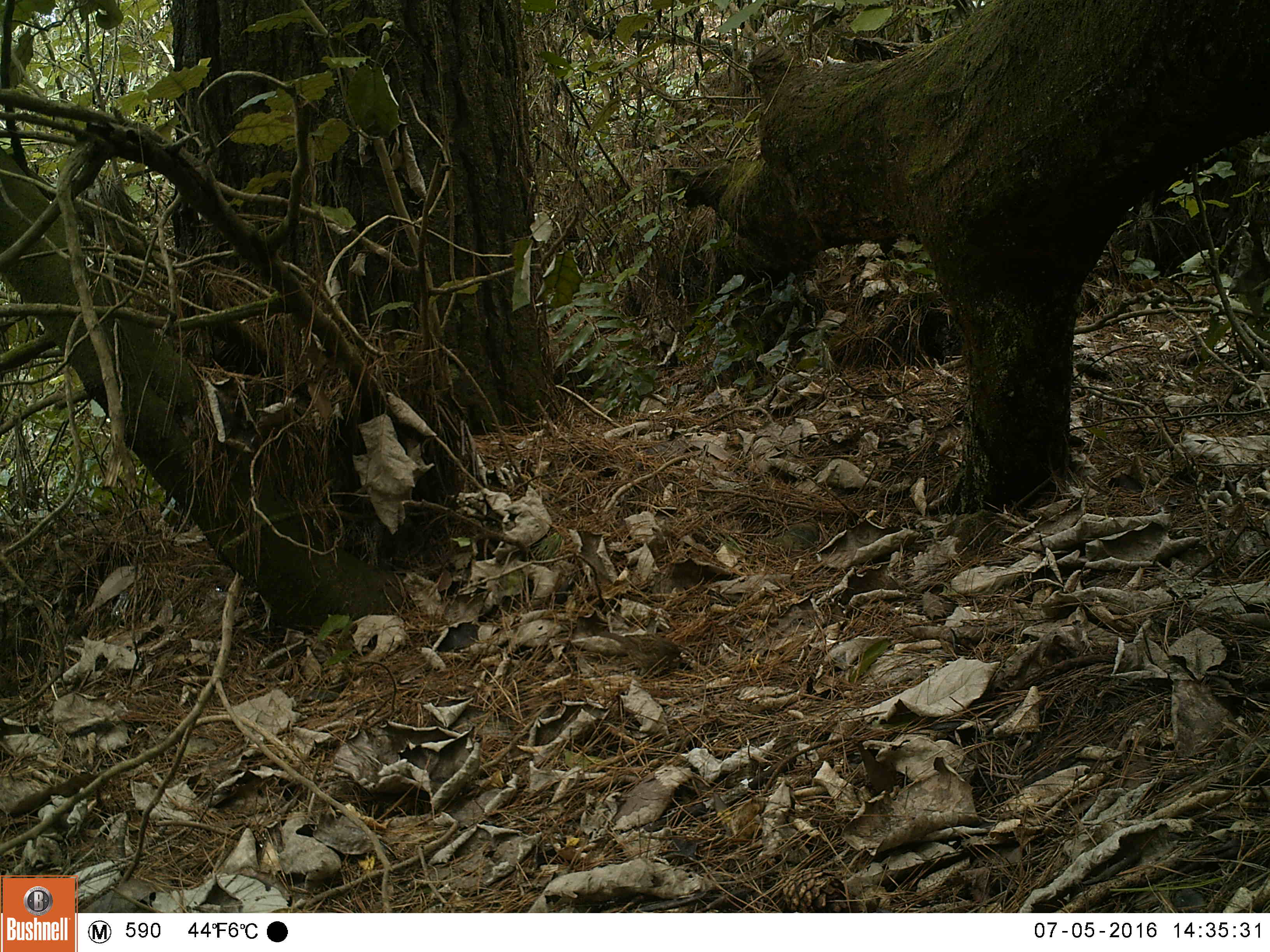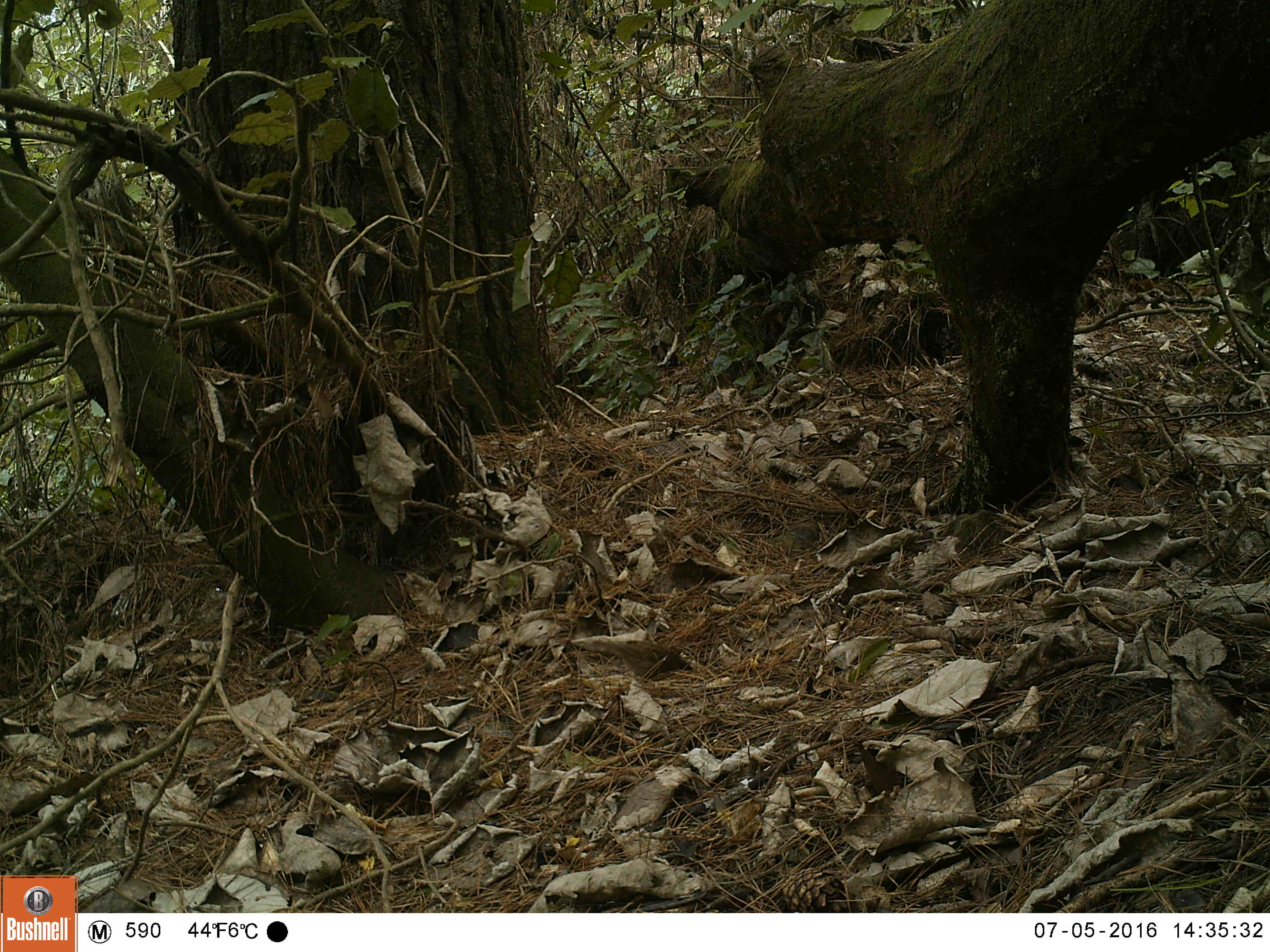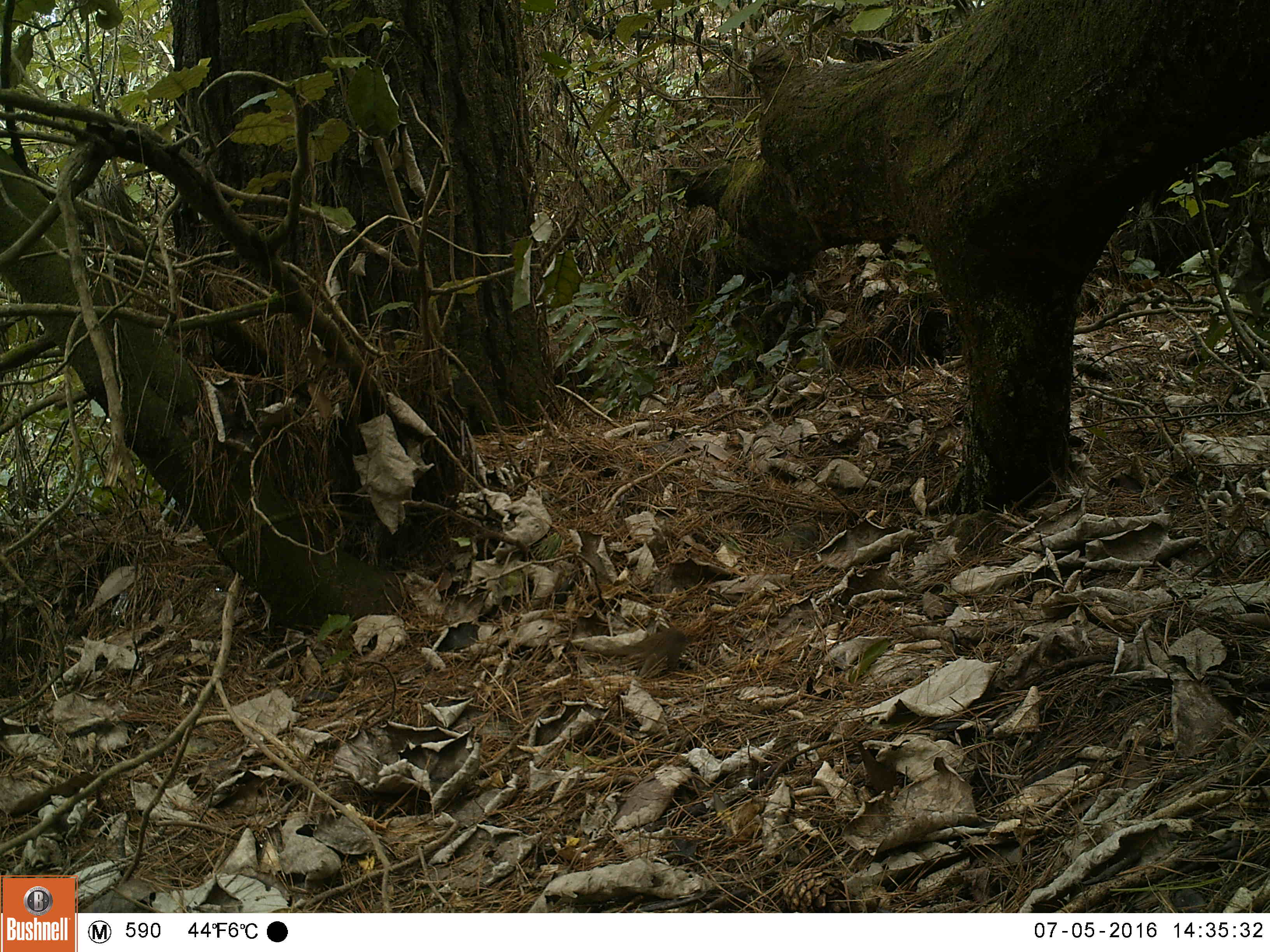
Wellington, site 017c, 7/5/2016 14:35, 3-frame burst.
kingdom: Animalia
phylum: Chordata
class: Aves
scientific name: Aves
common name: bird